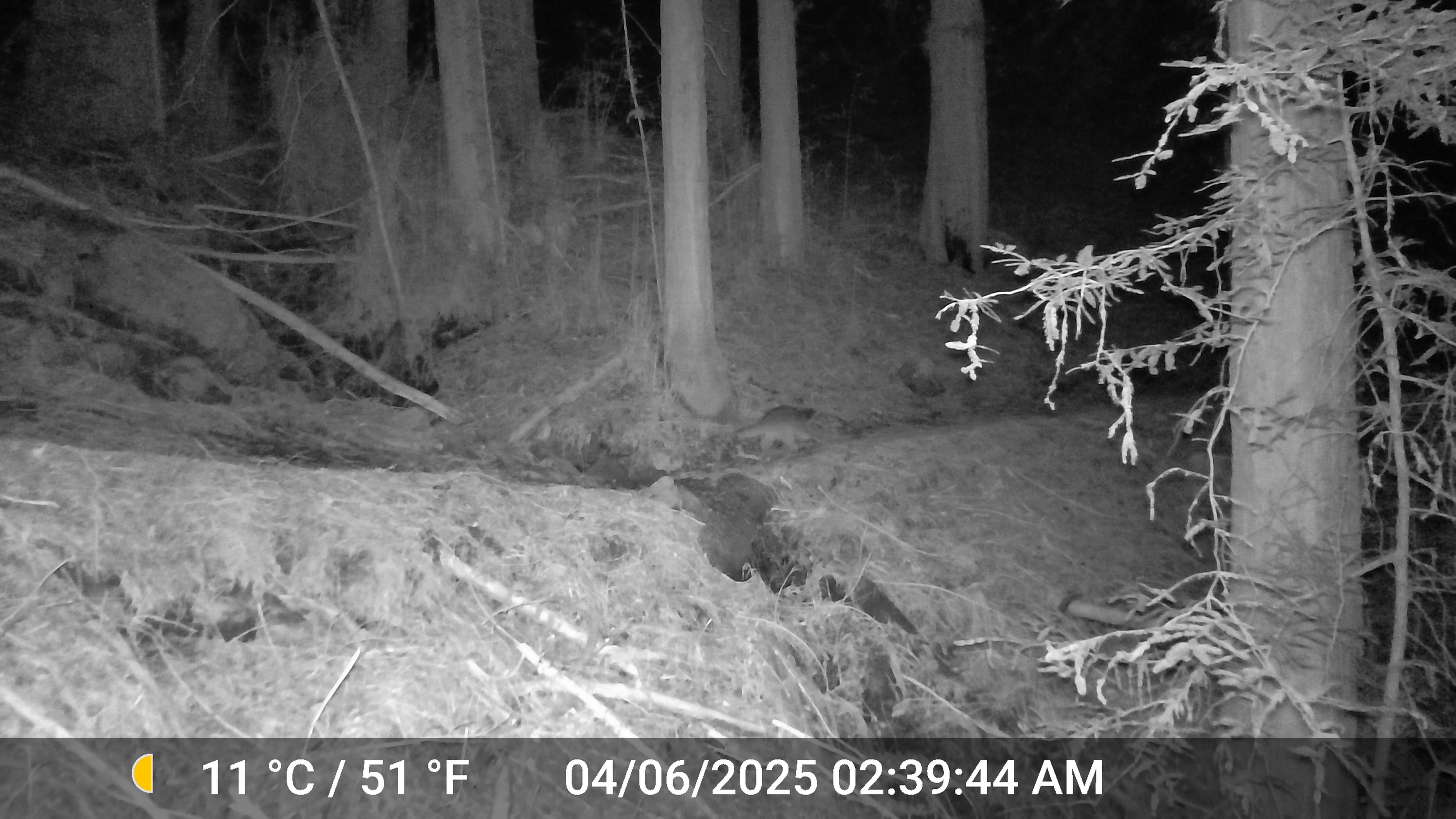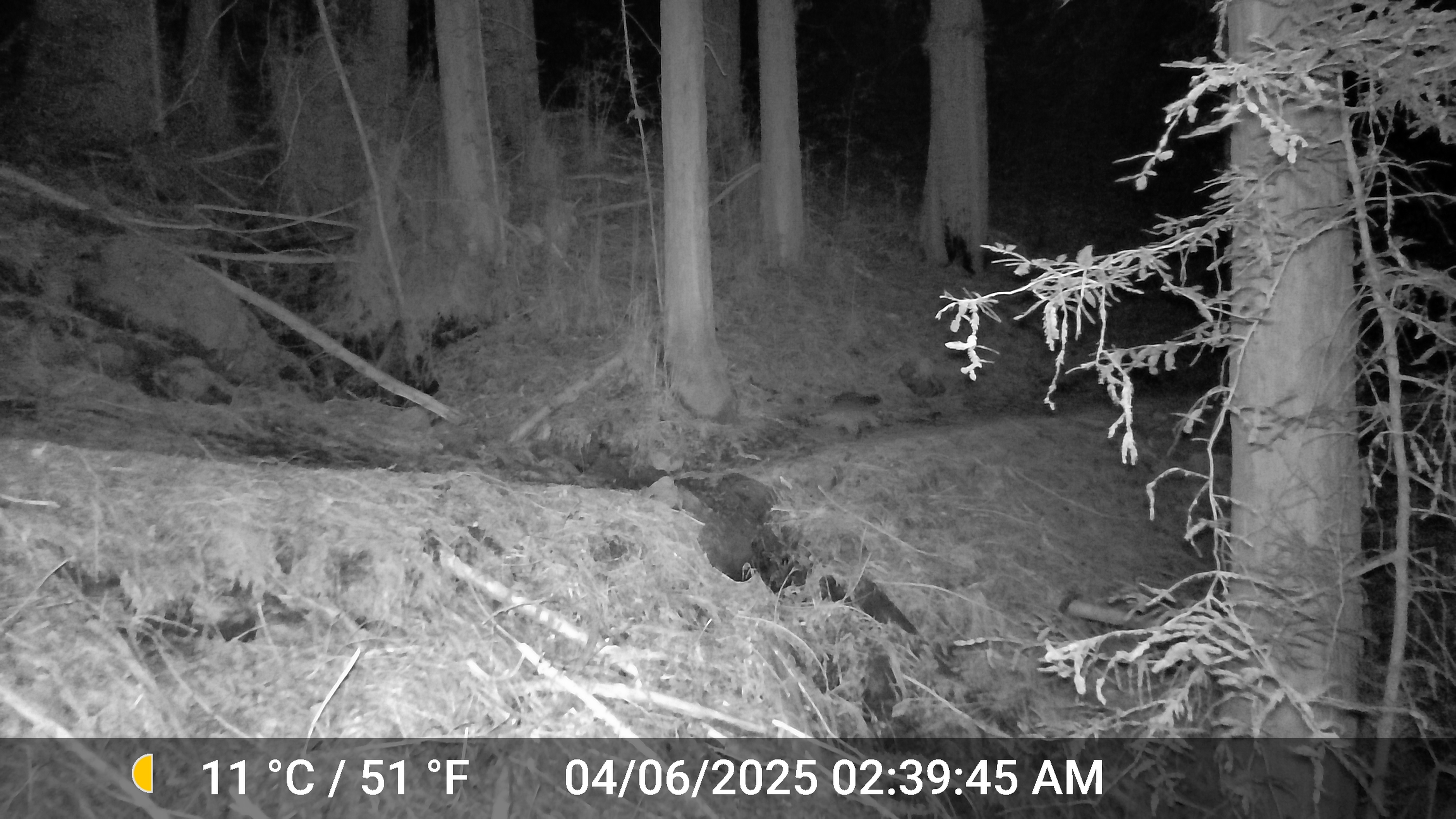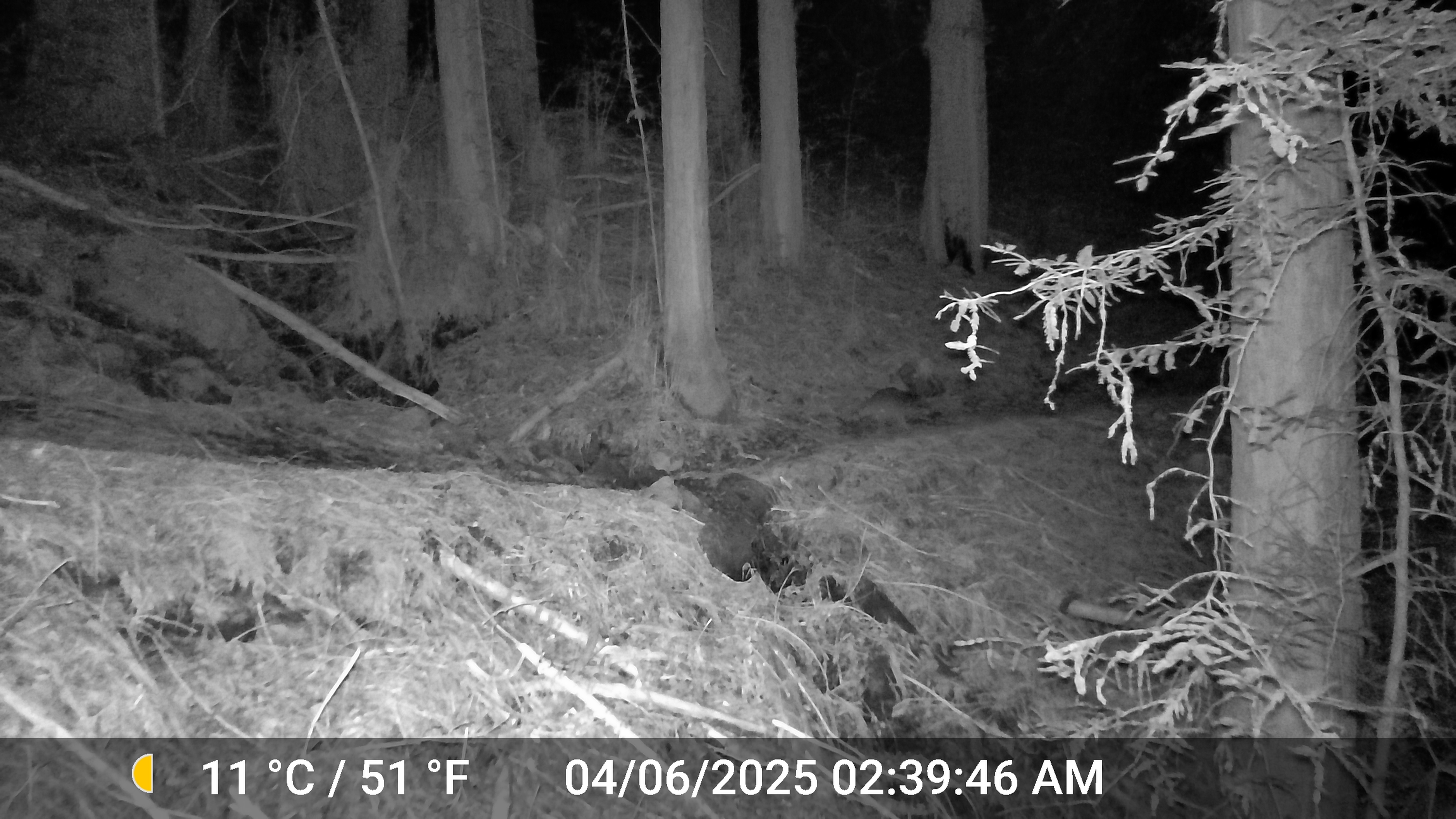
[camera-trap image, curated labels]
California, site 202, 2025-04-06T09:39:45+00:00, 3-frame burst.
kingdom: Animalia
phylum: Chordata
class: Mammalia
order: Carnivora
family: Procyonidae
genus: Procyon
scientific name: Procyon lotor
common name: raccoon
Raccoon (Procyon lotor).